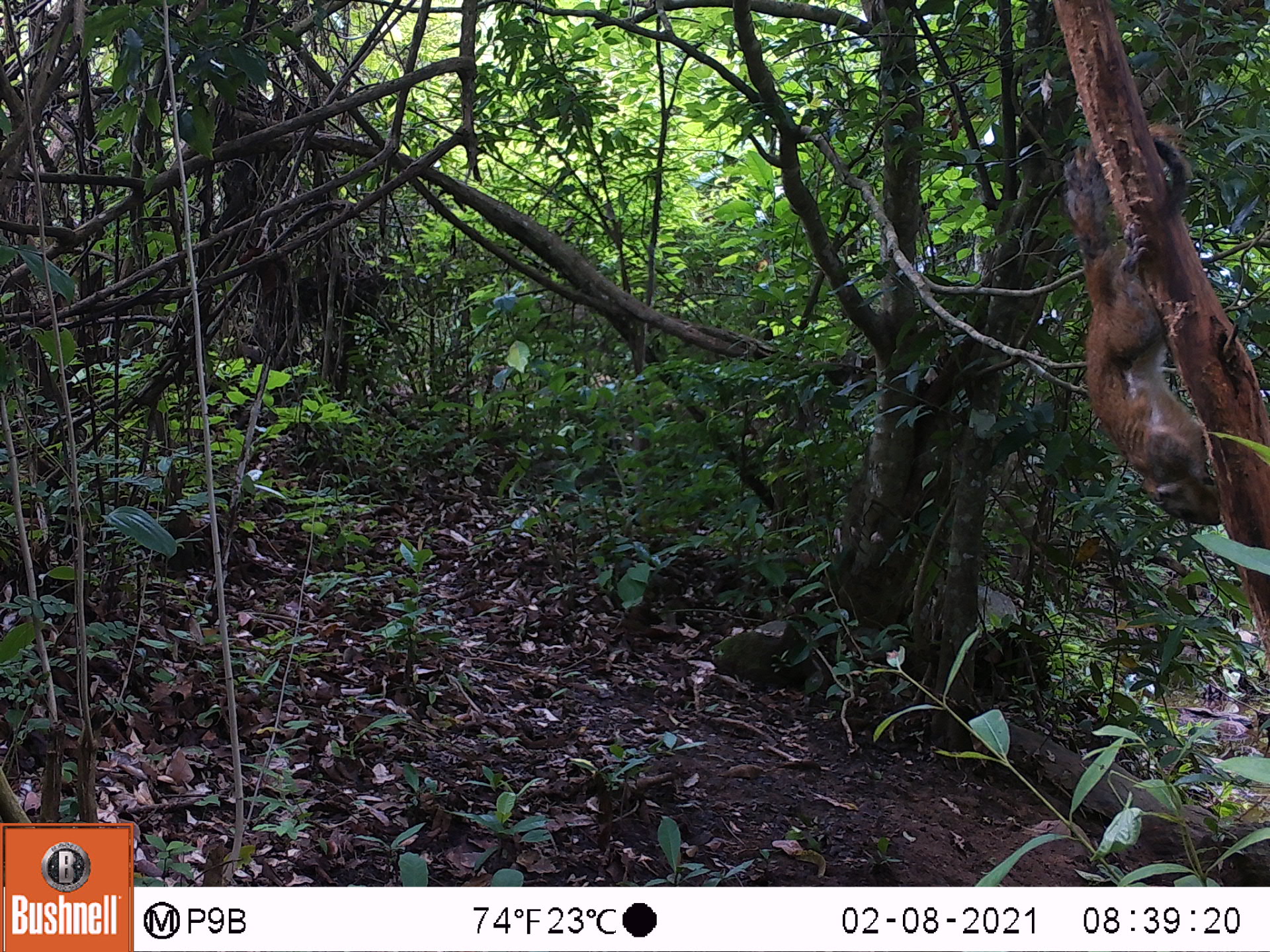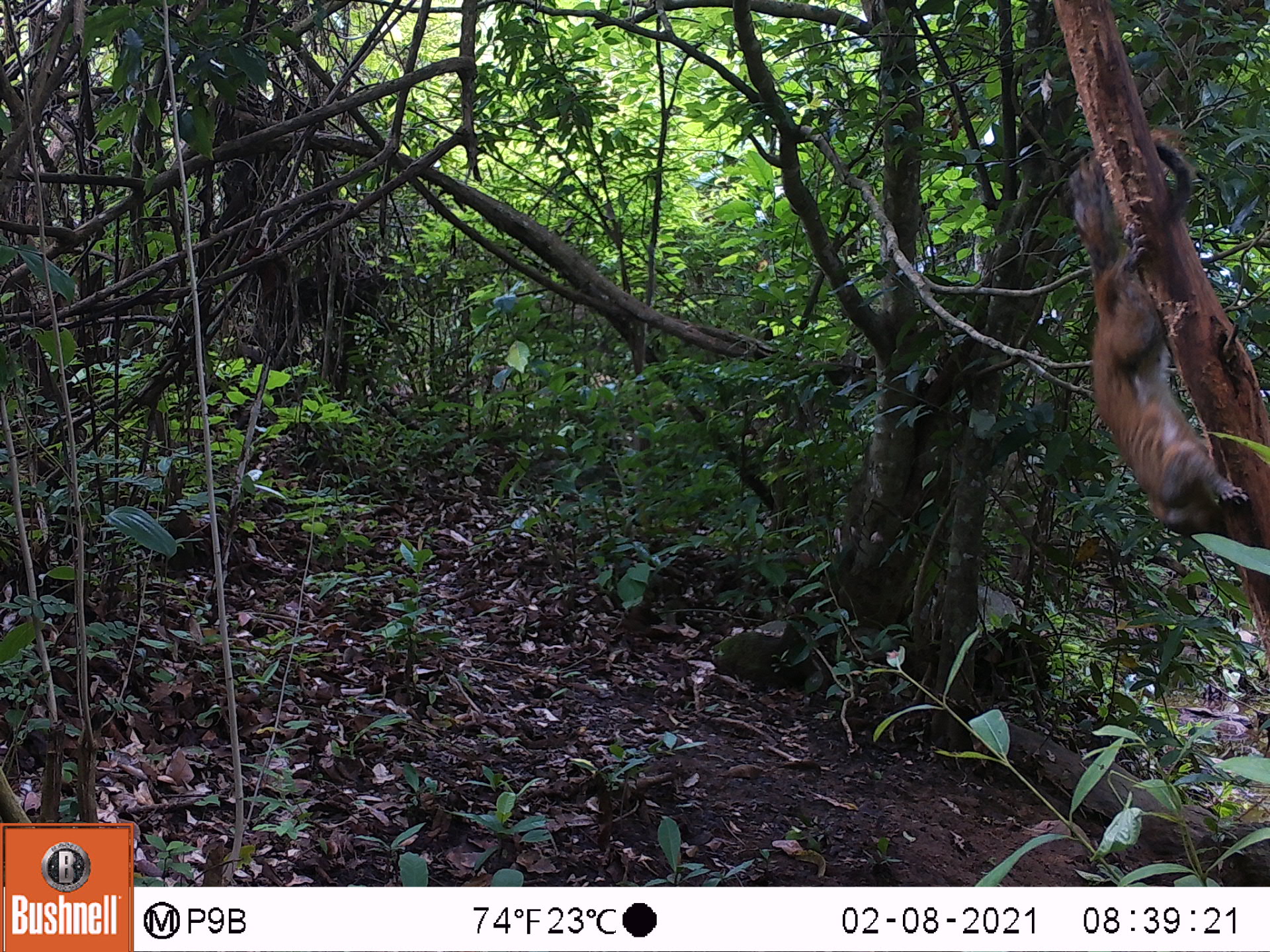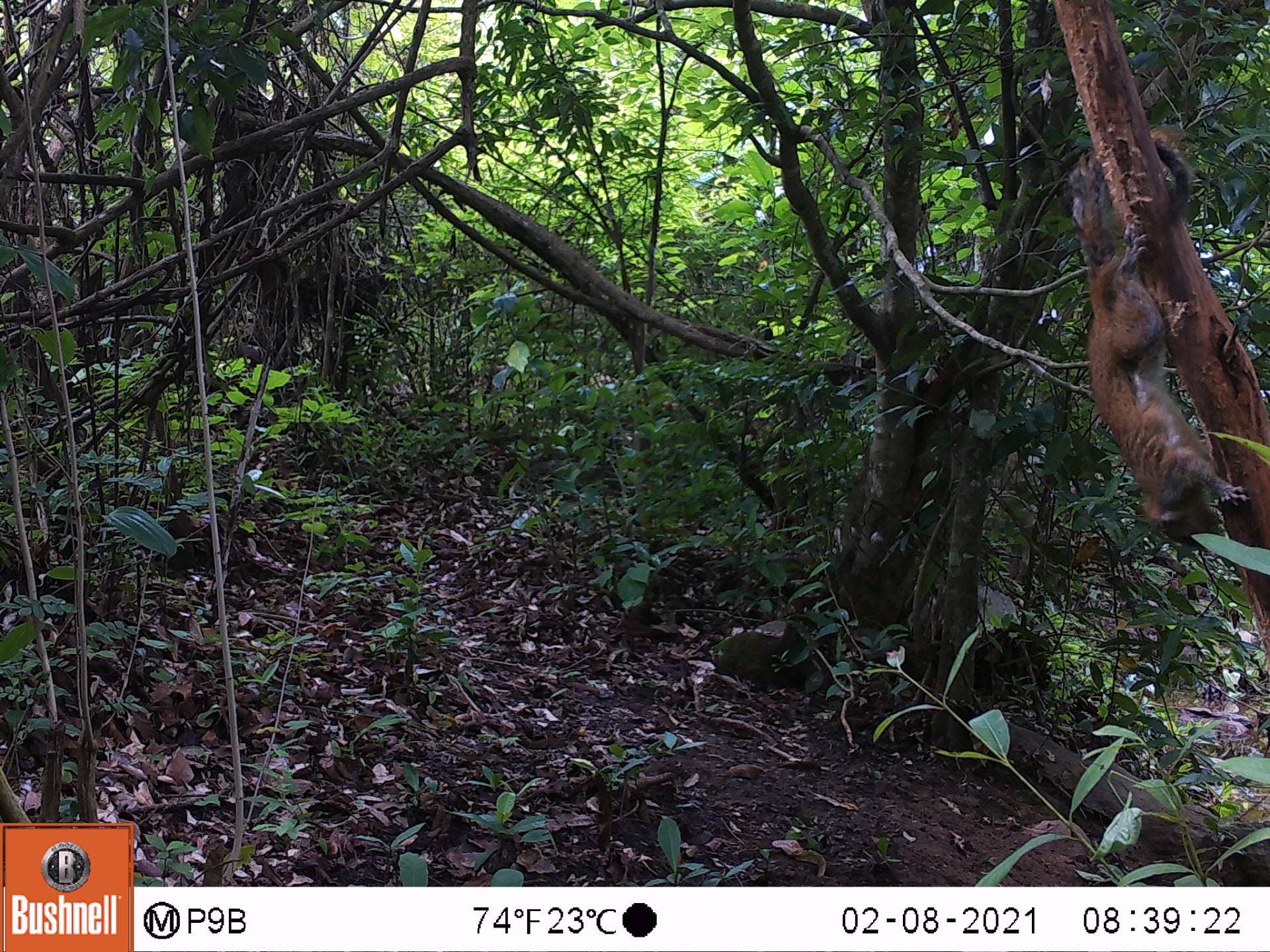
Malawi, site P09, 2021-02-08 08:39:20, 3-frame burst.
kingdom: Animalia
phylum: Chordata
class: Mammalia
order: Rodentia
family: Sciuridae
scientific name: Sciuridae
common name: squirrel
Squirrel (Sciuridae), count 1.